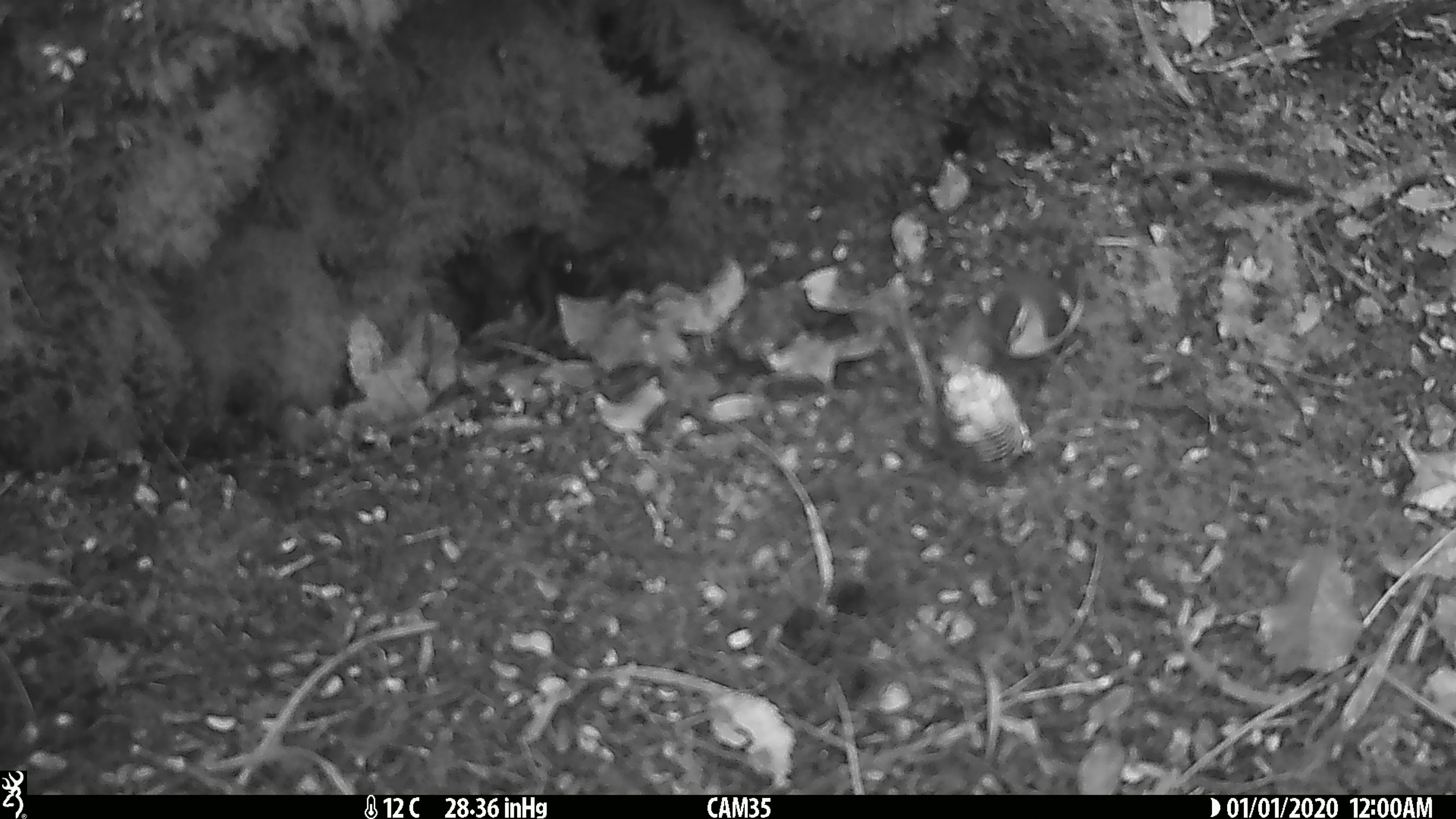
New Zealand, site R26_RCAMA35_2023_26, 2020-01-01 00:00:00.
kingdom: Animalia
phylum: Chordata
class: Aves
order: Passeriformes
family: Acanthisittidae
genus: Acanthisitta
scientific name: Acanthisitta chloris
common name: rifleman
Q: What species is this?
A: Rifleman (Acanthisitta chloris).